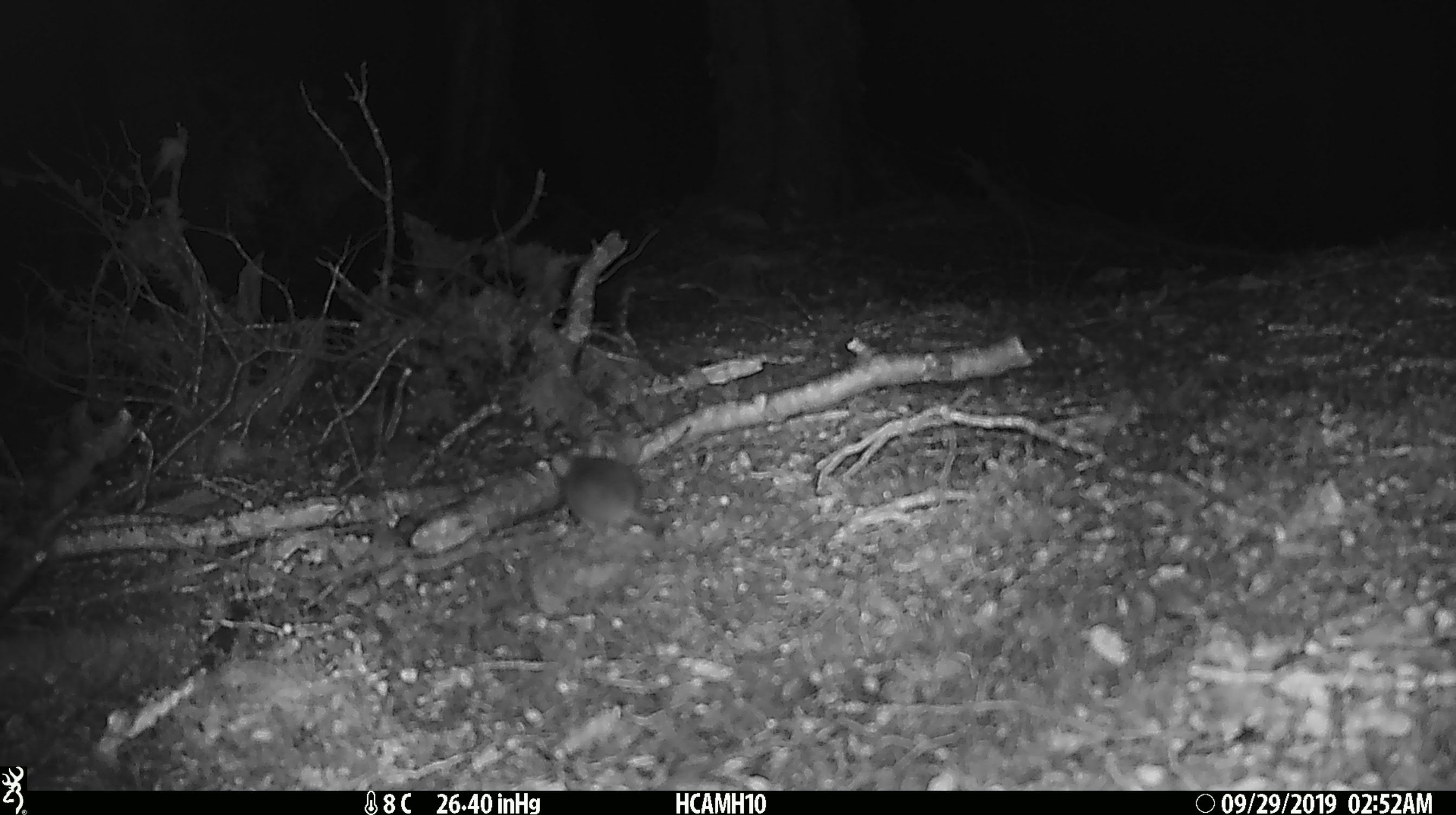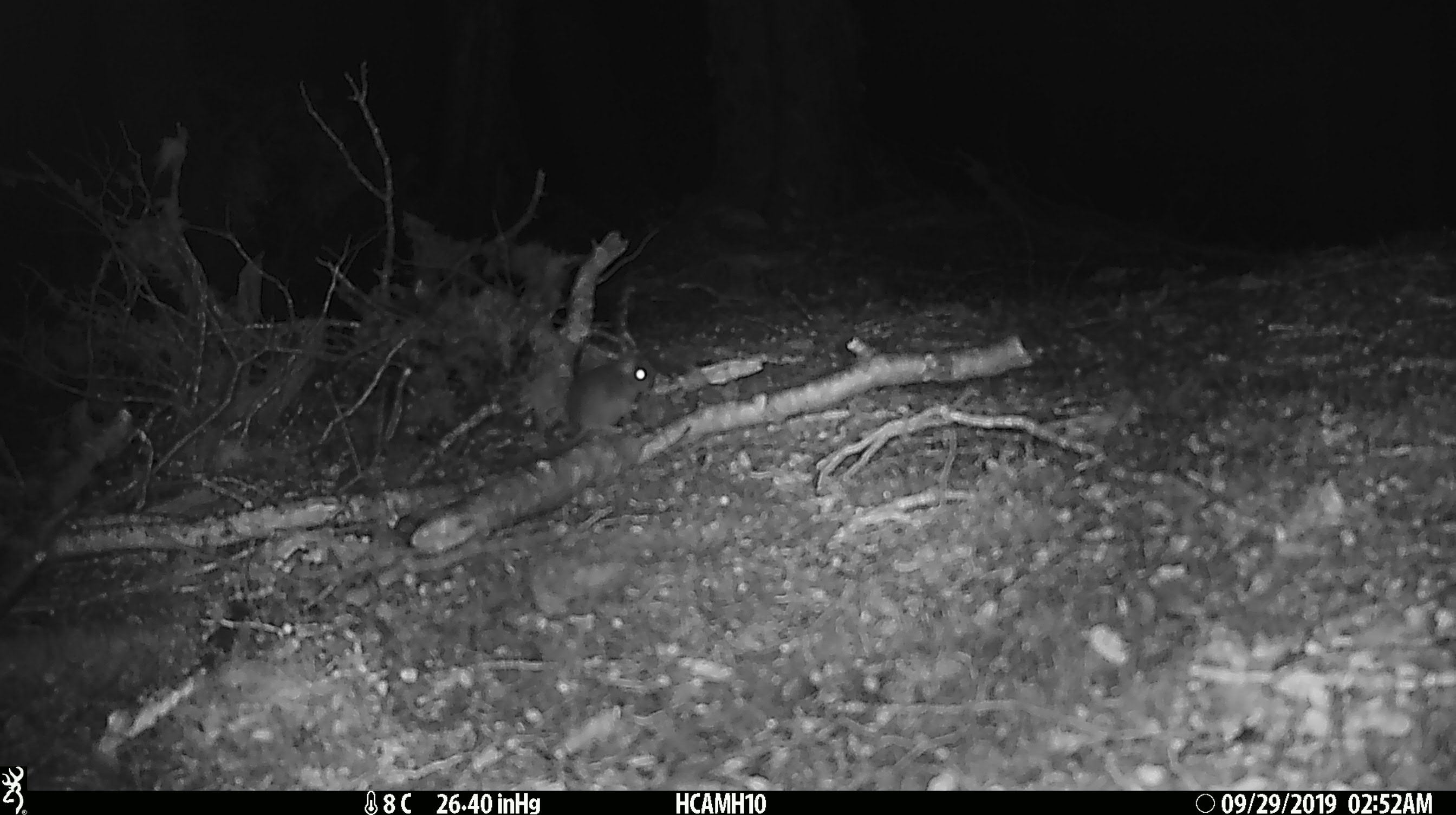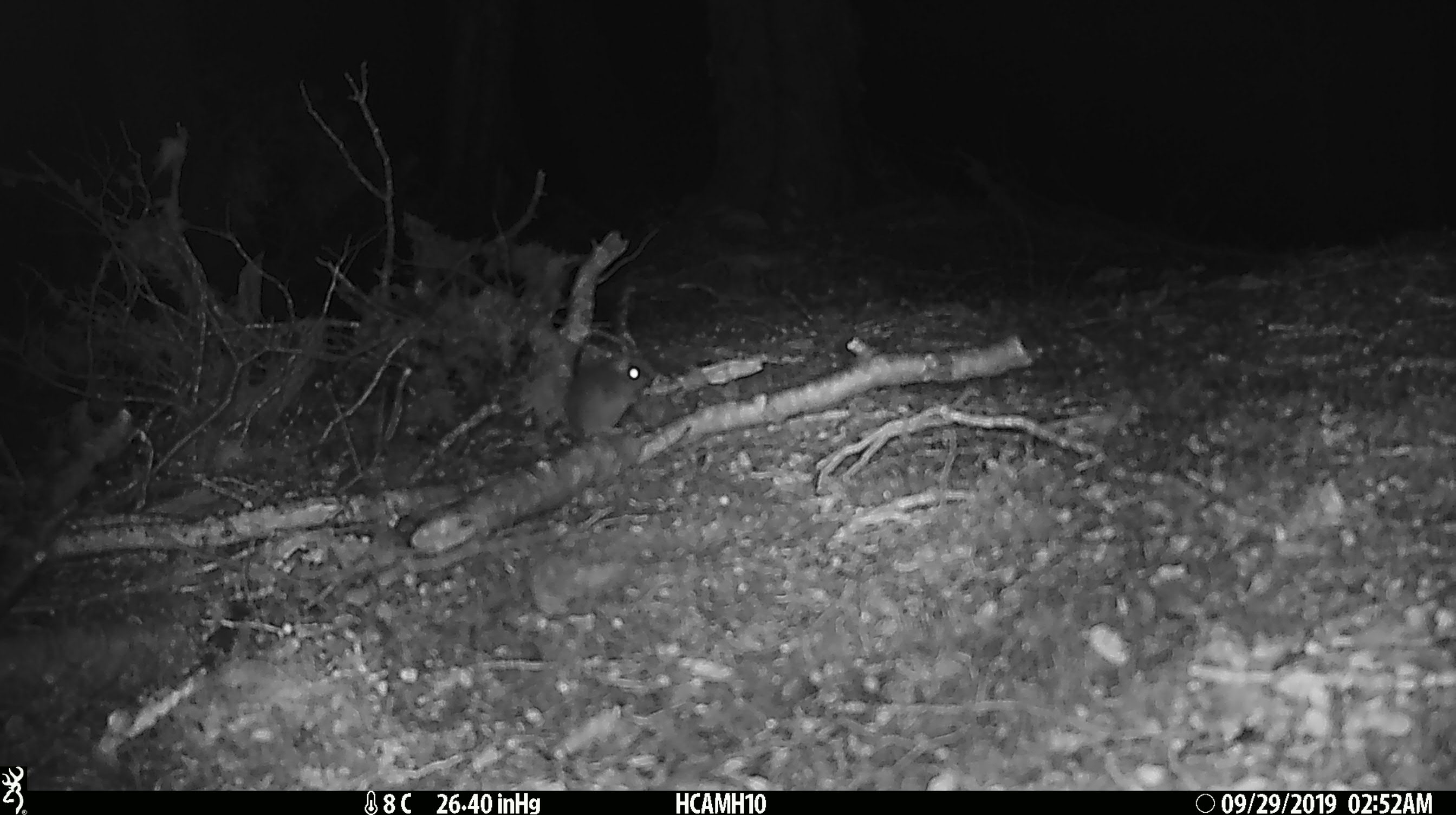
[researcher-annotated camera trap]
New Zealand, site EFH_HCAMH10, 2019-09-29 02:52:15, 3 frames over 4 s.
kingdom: Animalia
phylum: Chordata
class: Mammalia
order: Rodentia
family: Muridae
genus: Mus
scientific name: Mus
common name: mouse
Mouse (Mus).